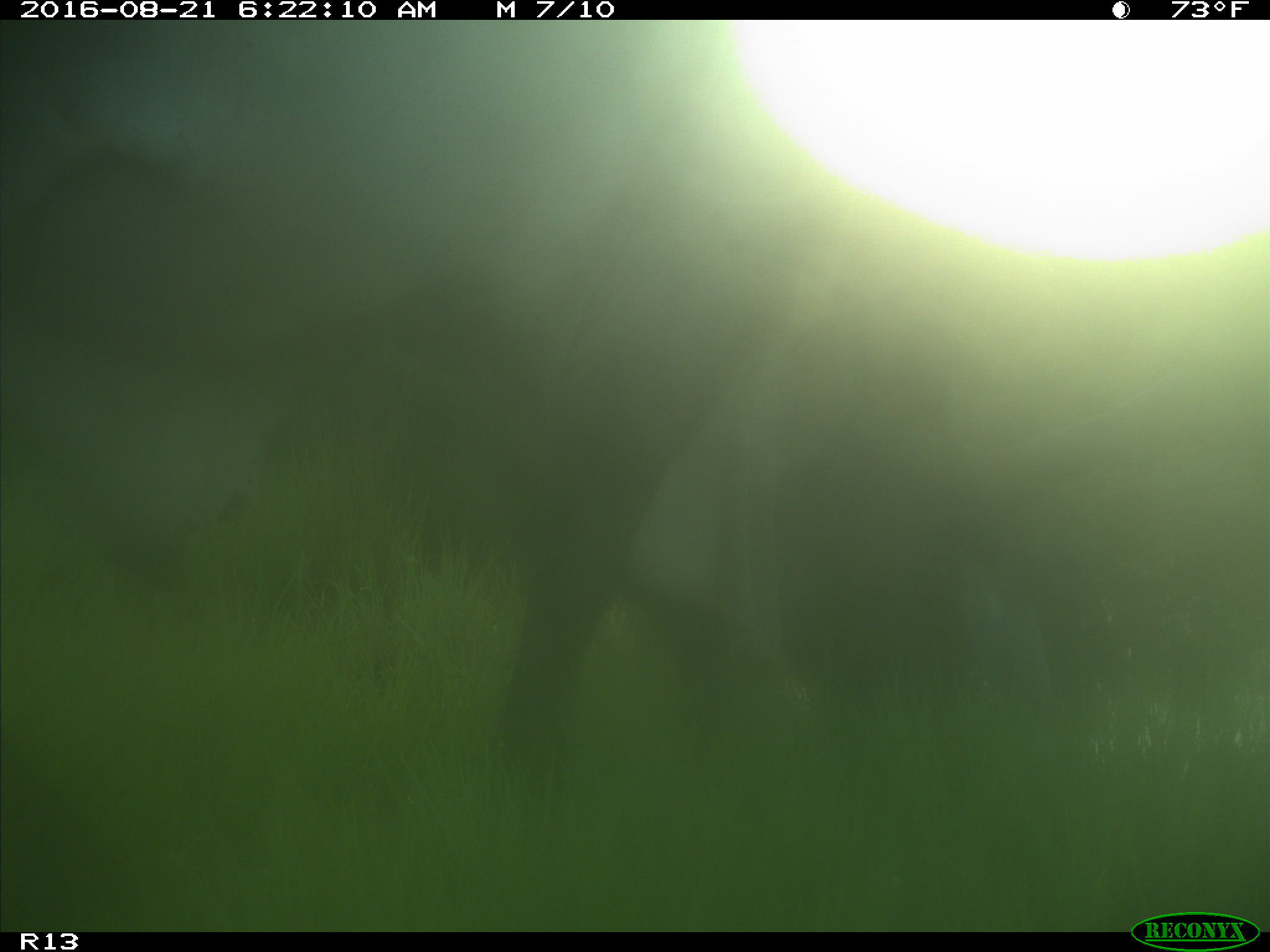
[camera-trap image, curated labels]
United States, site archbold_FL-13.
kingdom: Animalia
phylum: Chordata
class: Mammalia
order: Artiodactyla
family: Bovidae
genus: Bos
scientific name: Bos taurus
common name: domestic cow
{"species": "Bos taurus (domestic cow)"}